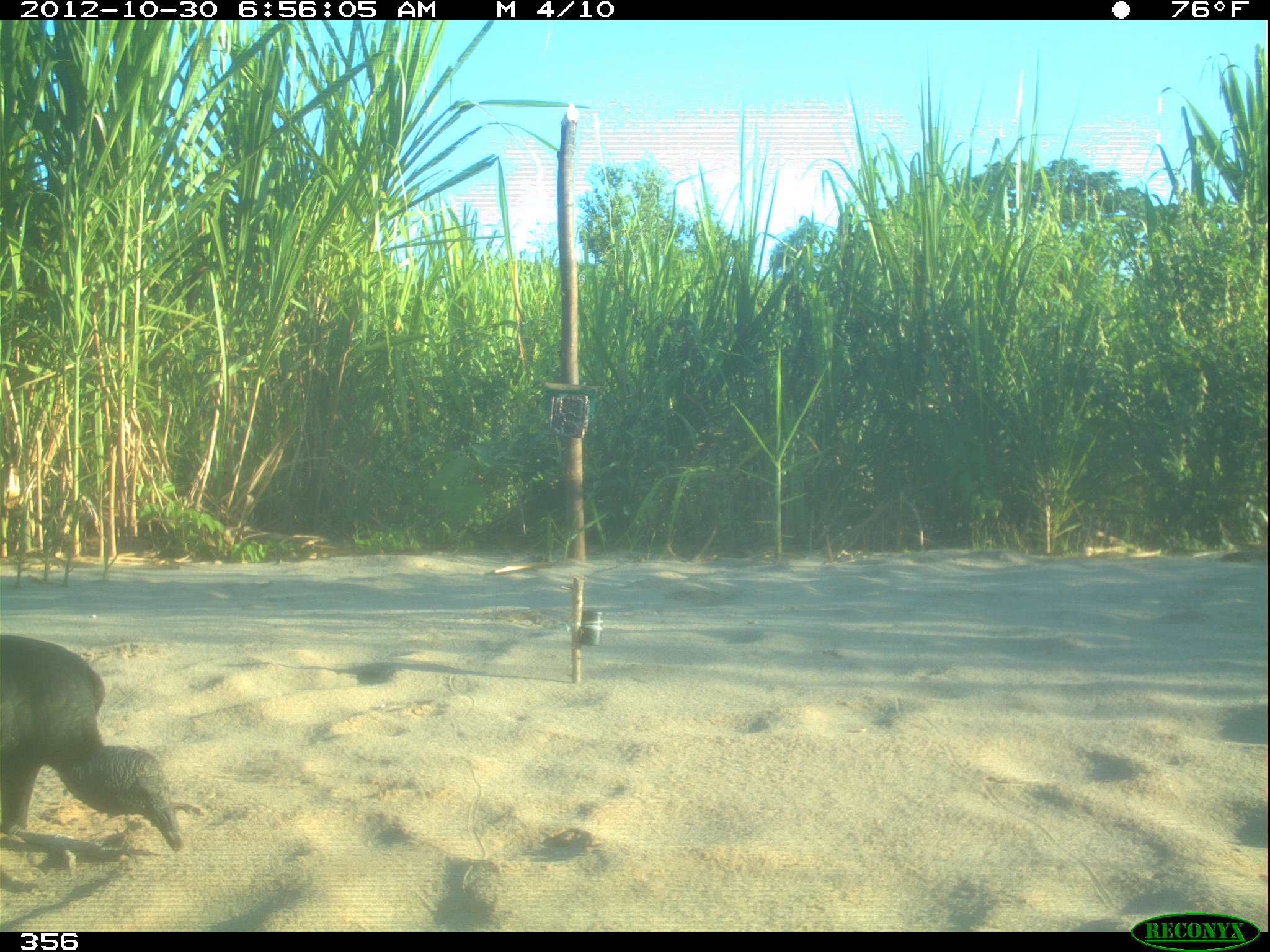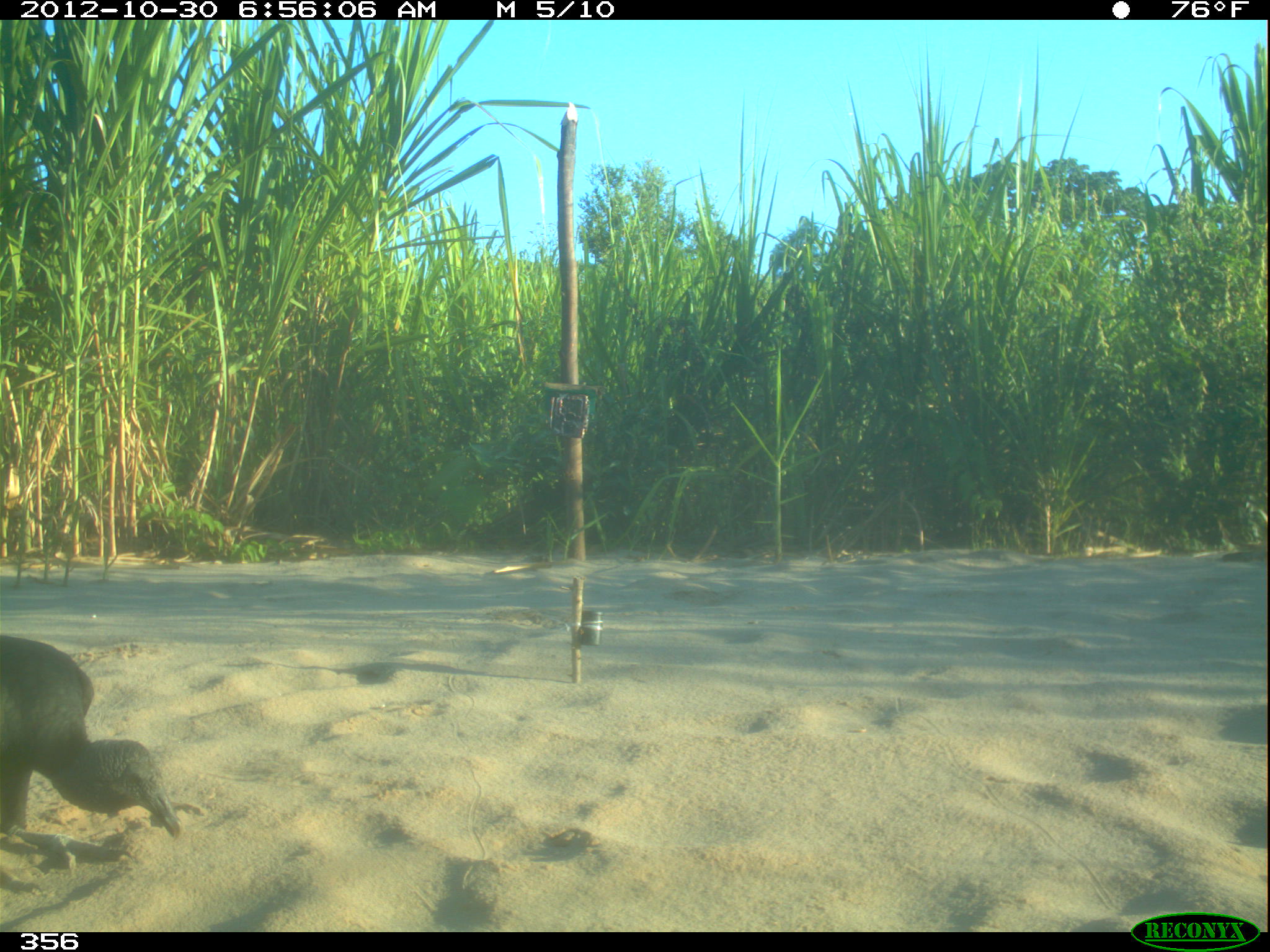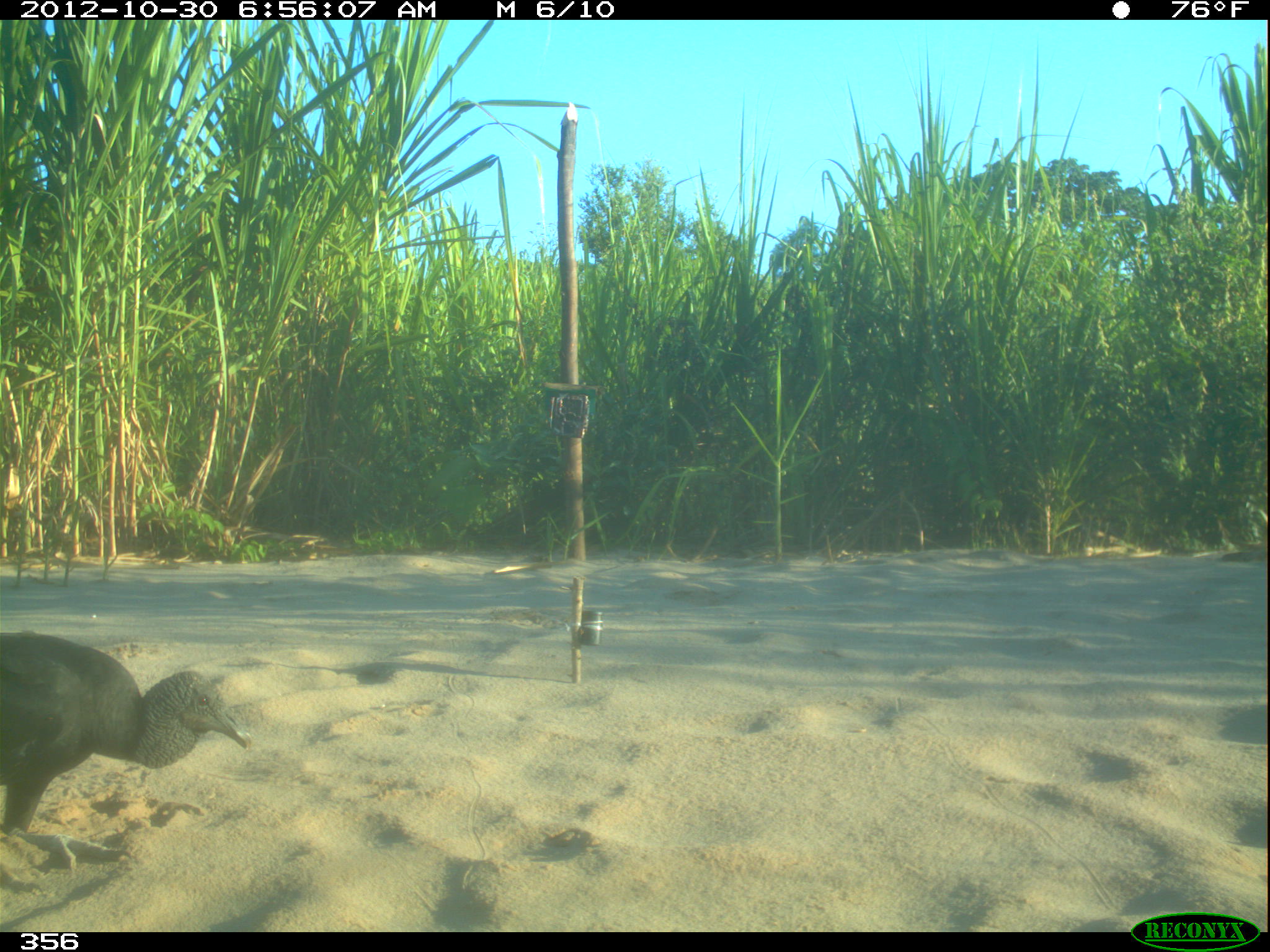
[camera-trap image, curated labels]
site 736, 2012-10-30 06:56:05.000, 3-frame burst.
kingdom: Animalia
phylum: Chordata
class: Aves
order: Cathartiformes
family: Cathartidae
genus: Coragyps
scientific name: Coragyps atratus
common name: black vulture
Coragyps atratus (black vulture).